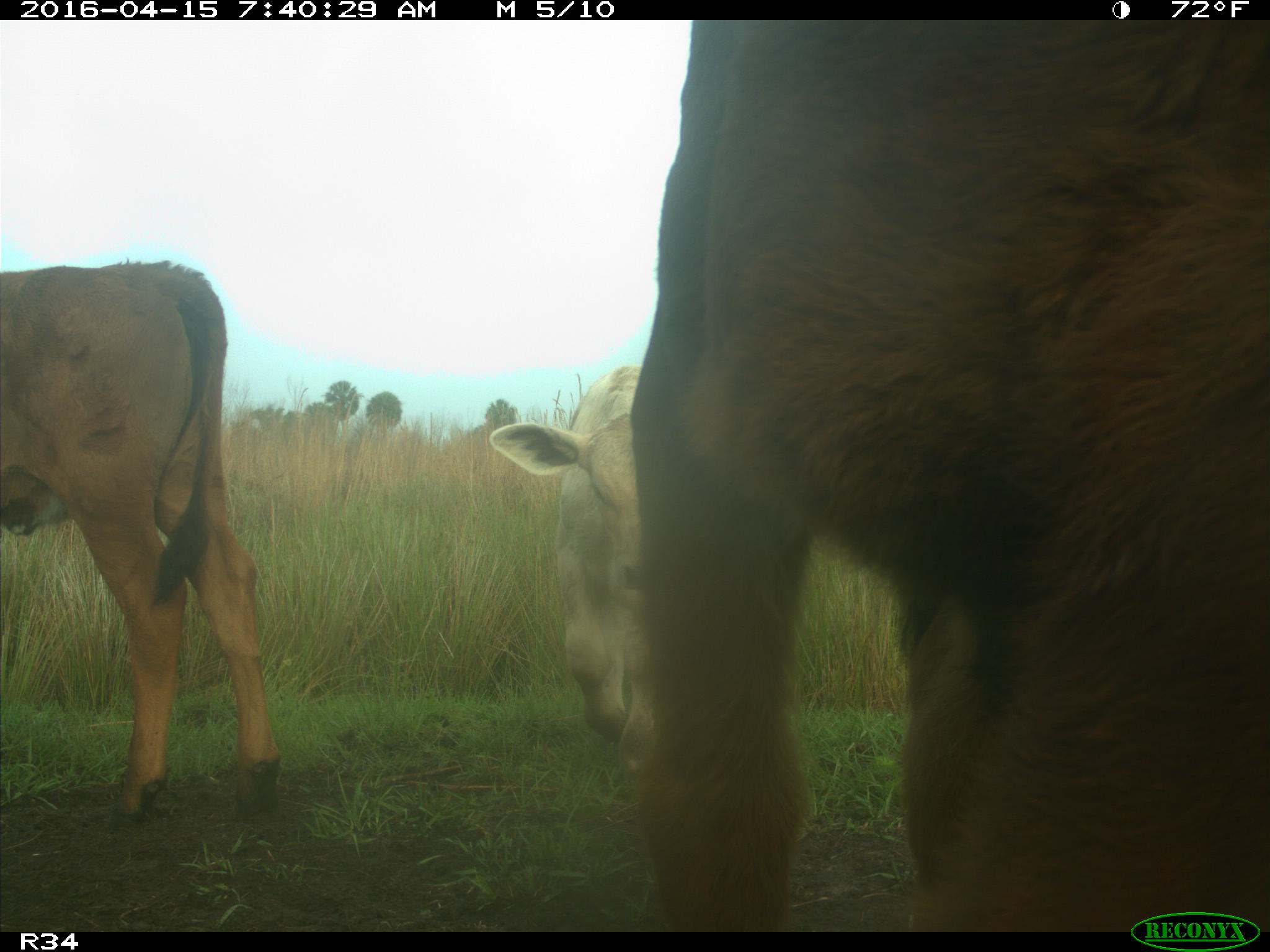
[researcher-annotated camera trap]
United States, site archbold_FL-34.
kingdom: Animalia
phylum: Chordata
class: Mammalia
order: Artiodactyla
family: Bovidae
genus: Bos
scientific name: Bos taurus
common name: domestic cow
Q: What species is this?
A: Bos taurus (domestic cow).